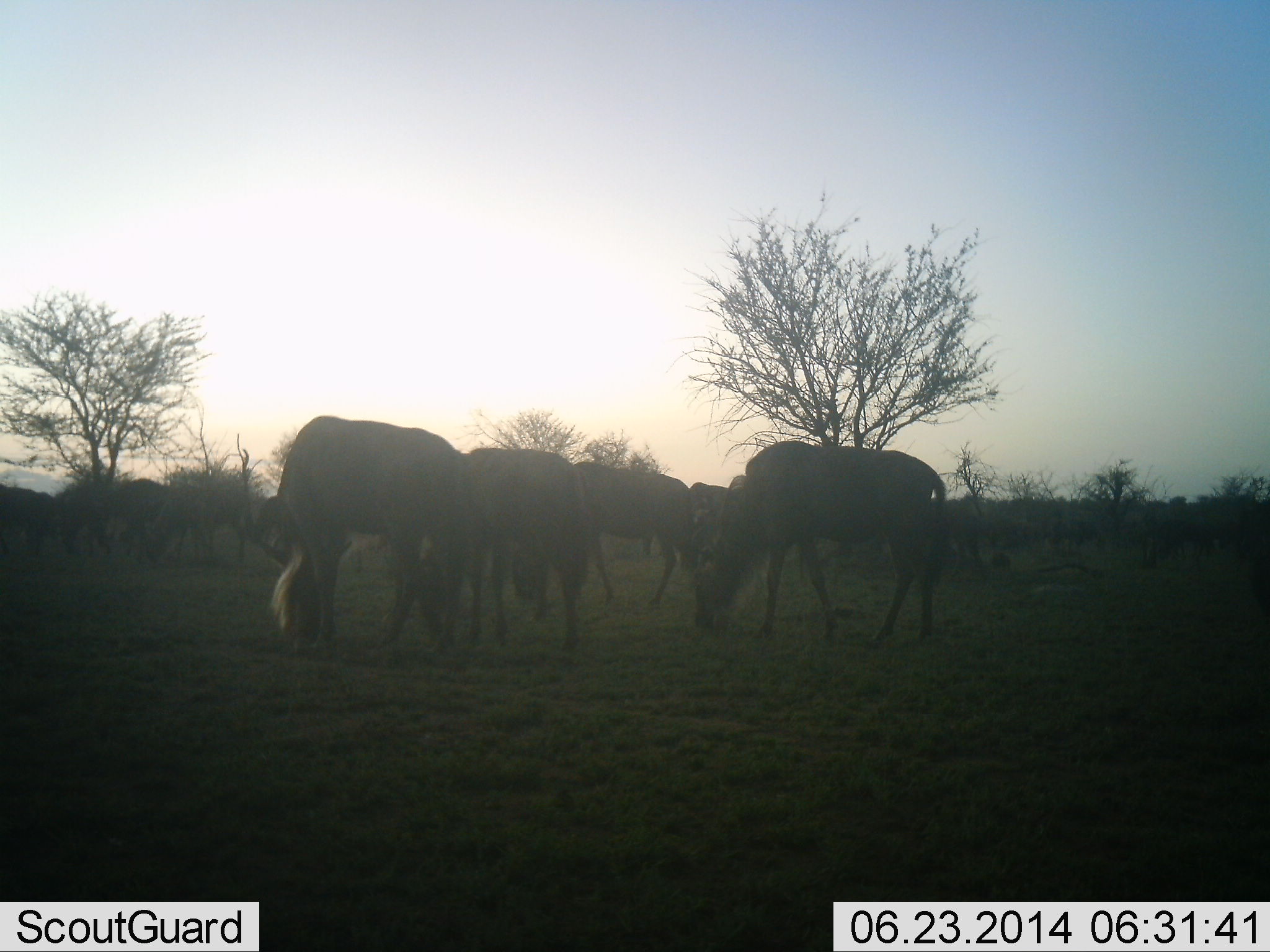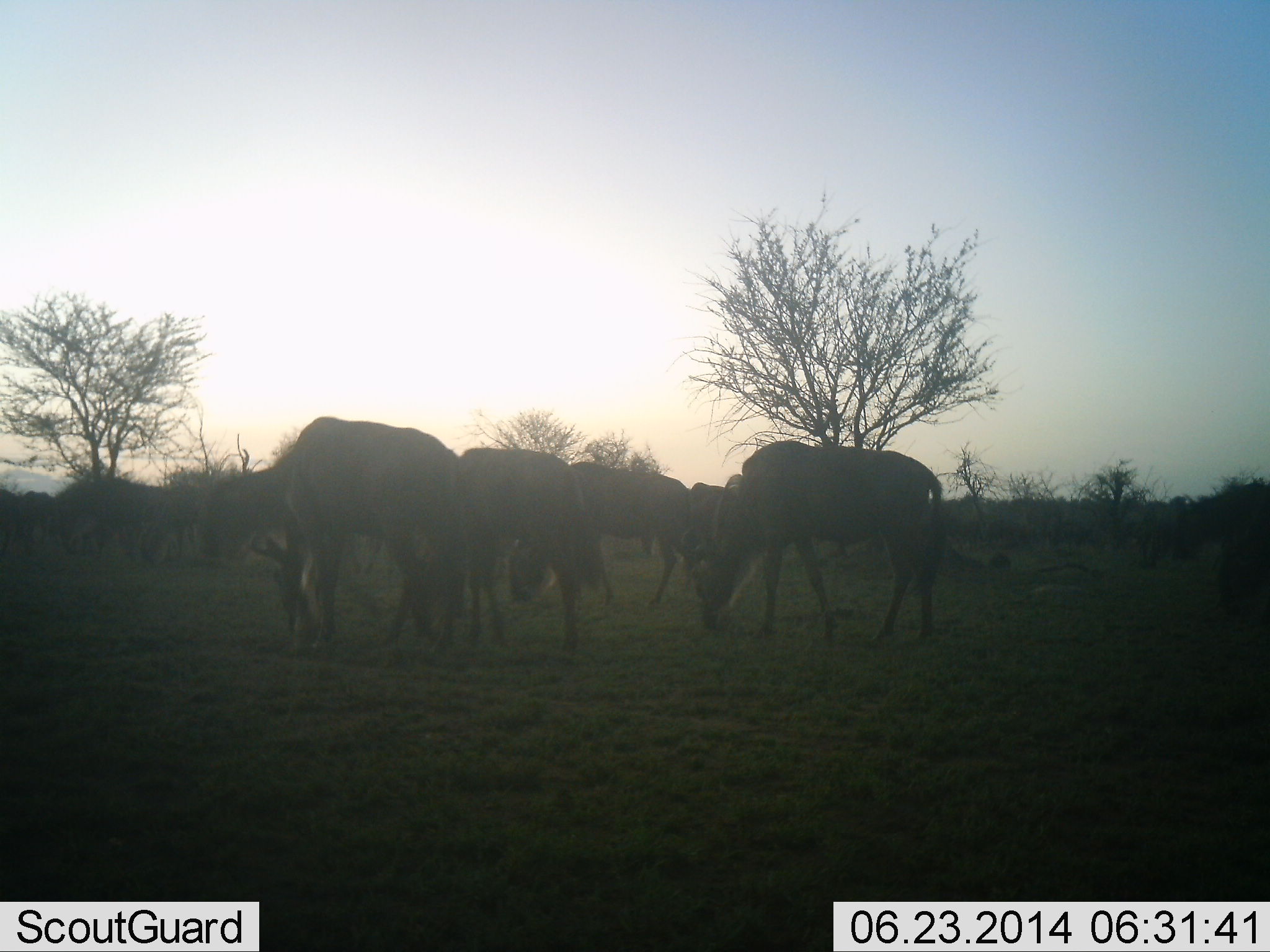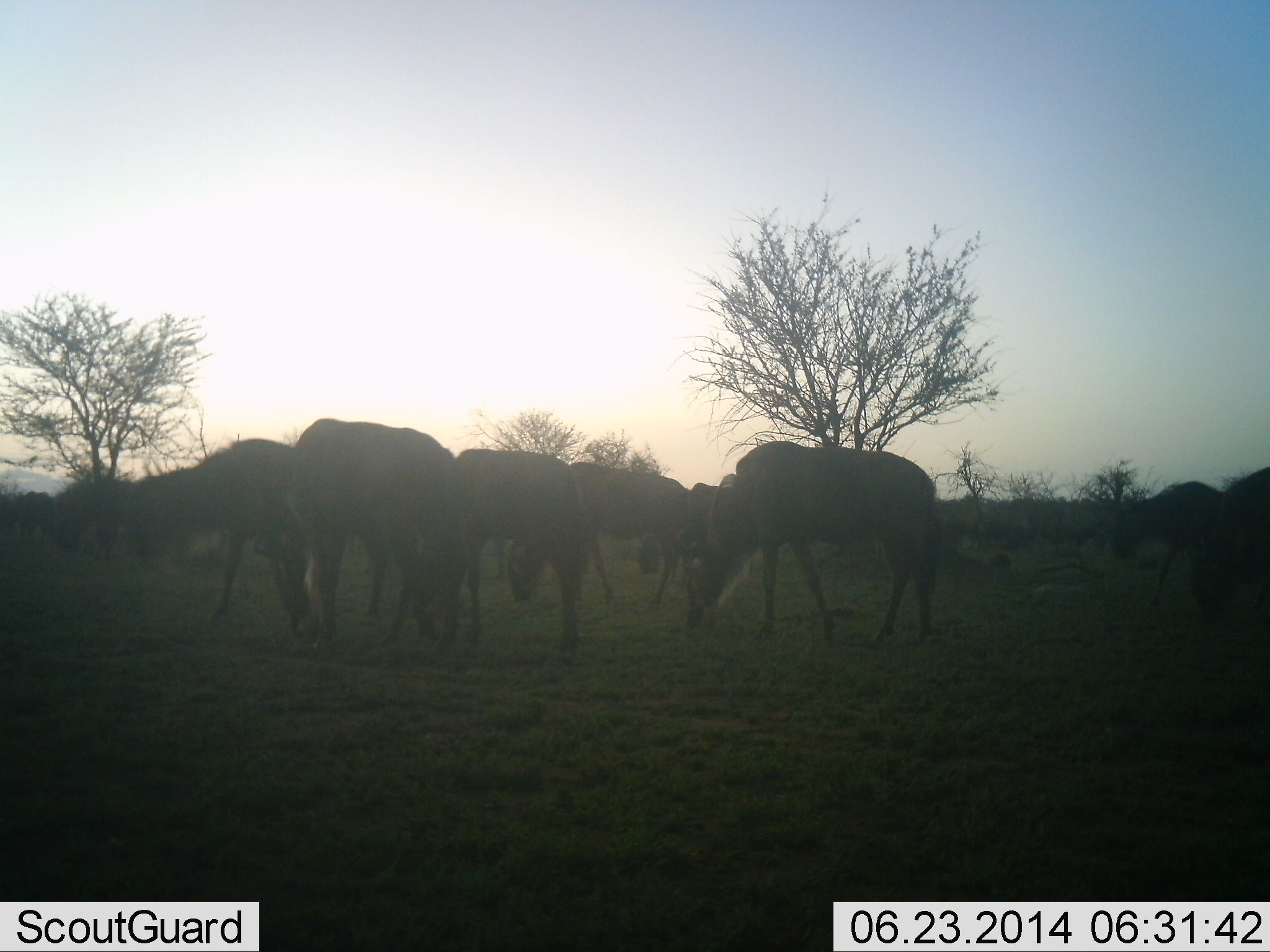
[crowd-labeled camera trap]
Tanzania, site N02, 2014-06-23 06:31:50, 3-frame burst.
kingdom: Animalia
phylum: Chordata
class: Mammalia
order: Artiodactyla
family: Bovidae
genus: Connochaetes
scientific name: Connochaetes taurinus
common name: blue wildebeest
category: wildebeest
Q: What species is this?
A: Wildebeest (blue wildebeest) (Connochaetes taurinus).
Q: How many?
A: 11-50.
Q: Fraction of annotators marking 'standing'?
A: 30%.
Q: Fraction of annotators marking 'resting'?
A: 0%.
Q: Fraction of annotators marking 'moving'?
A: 60%.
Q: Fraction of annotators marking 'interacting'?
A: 0%.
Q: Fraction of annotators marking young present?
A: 0%.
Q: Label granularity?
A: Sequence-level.